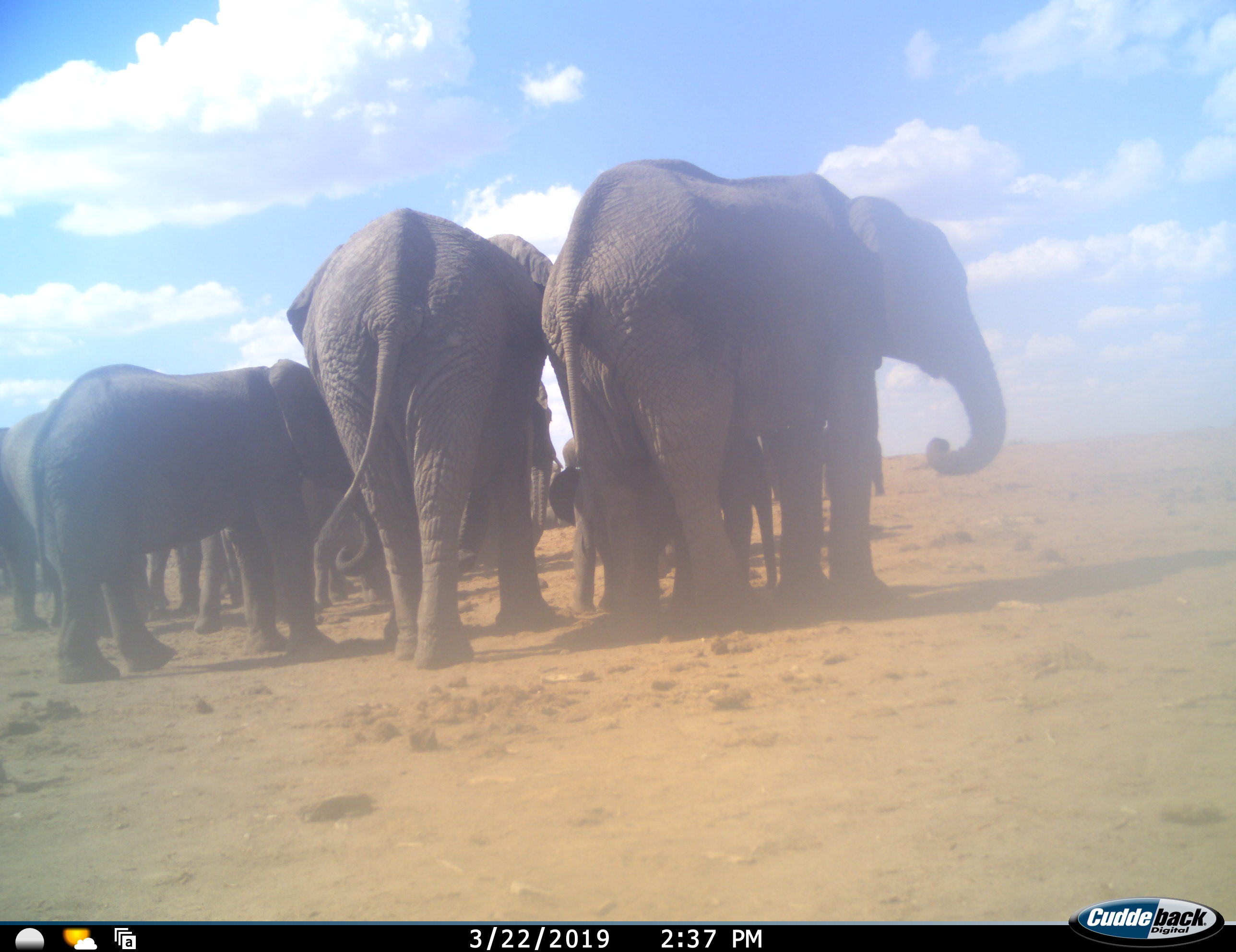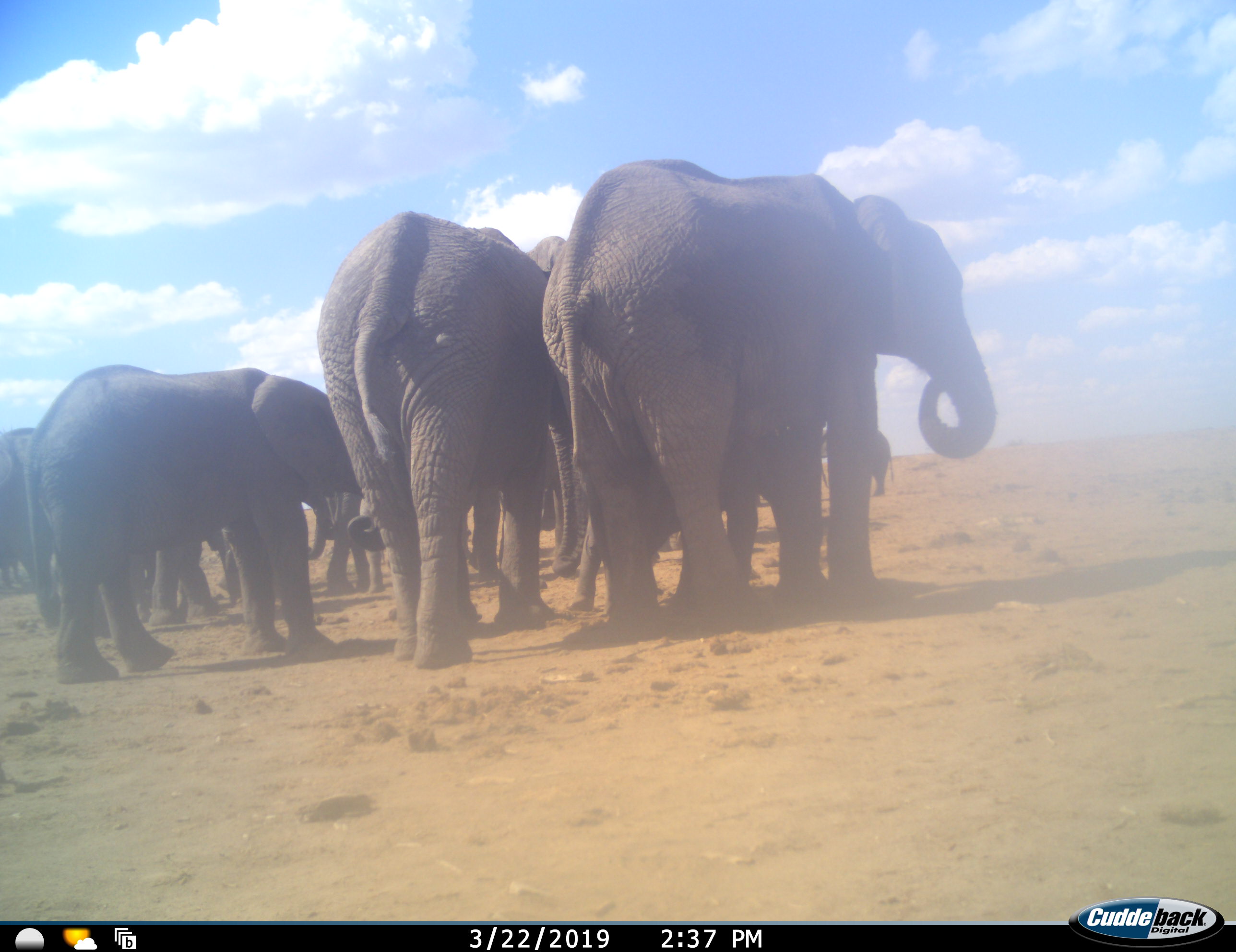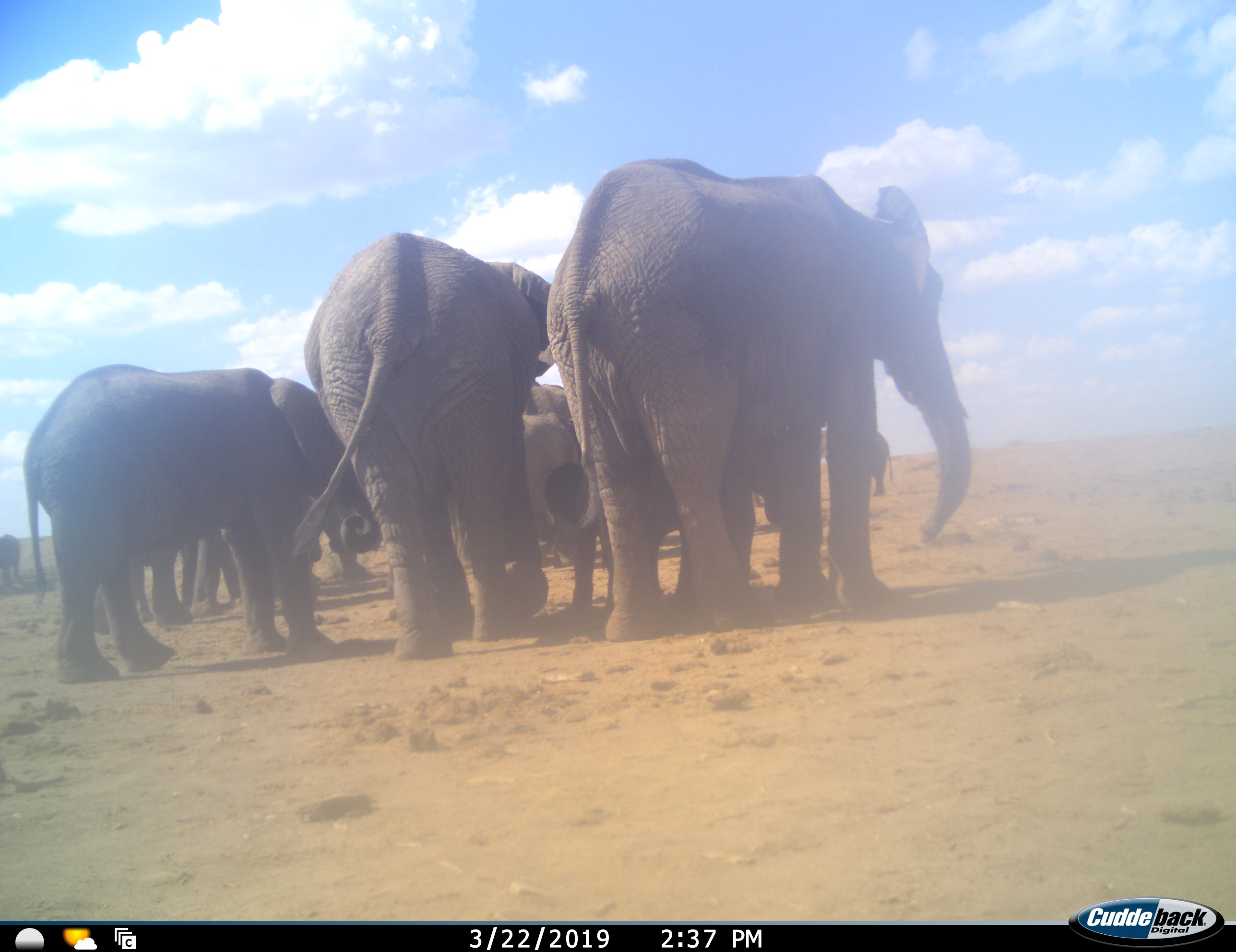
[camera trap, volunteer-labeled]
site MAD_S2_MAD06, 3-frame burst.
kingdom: Animalia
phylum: Chordata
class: Mammalia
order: Proboscidea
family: Elephantidae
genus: Loxodonta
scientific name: Loxodonta africana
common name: african bush elephant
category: elephant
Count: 11-50.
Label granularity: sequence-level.